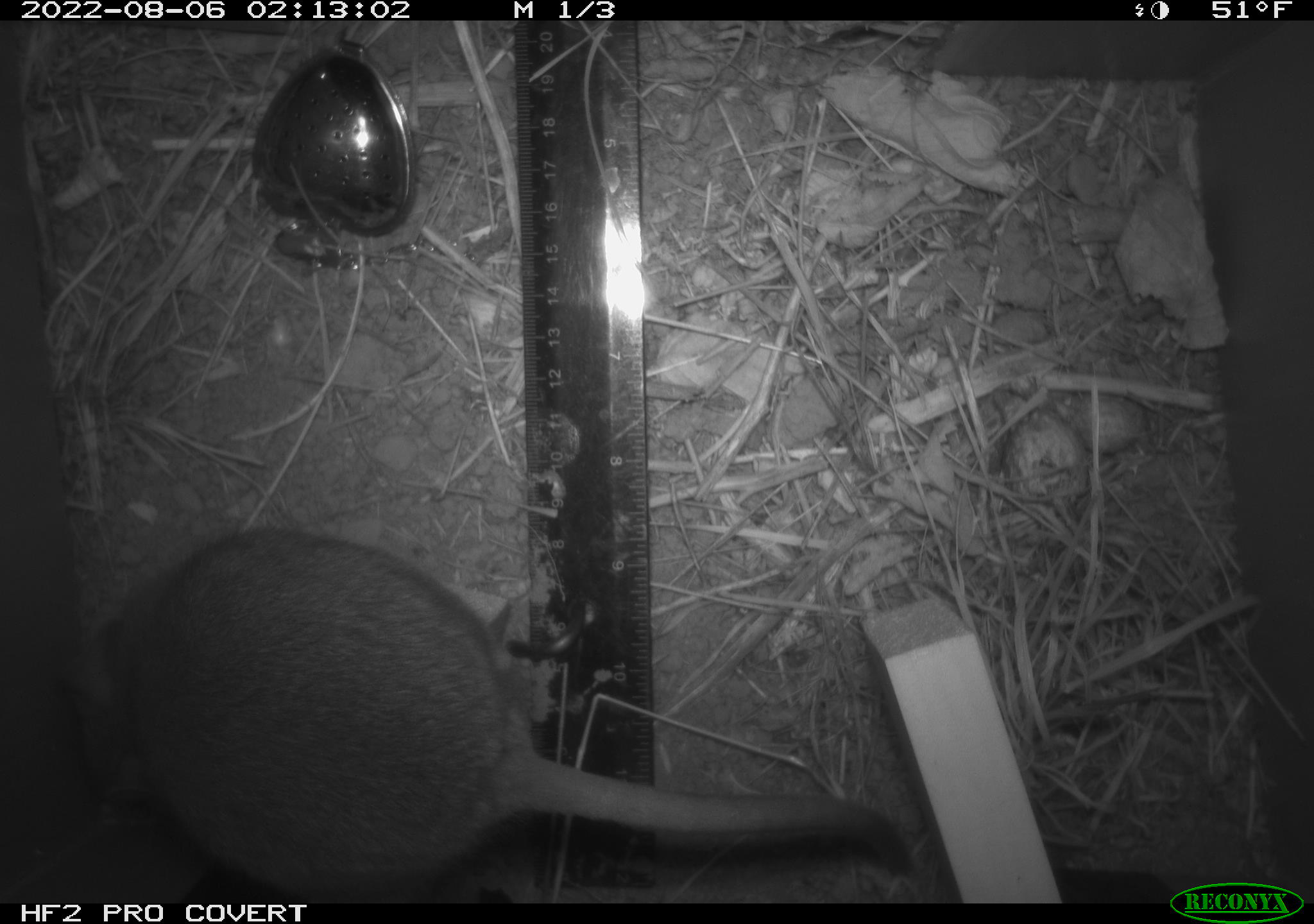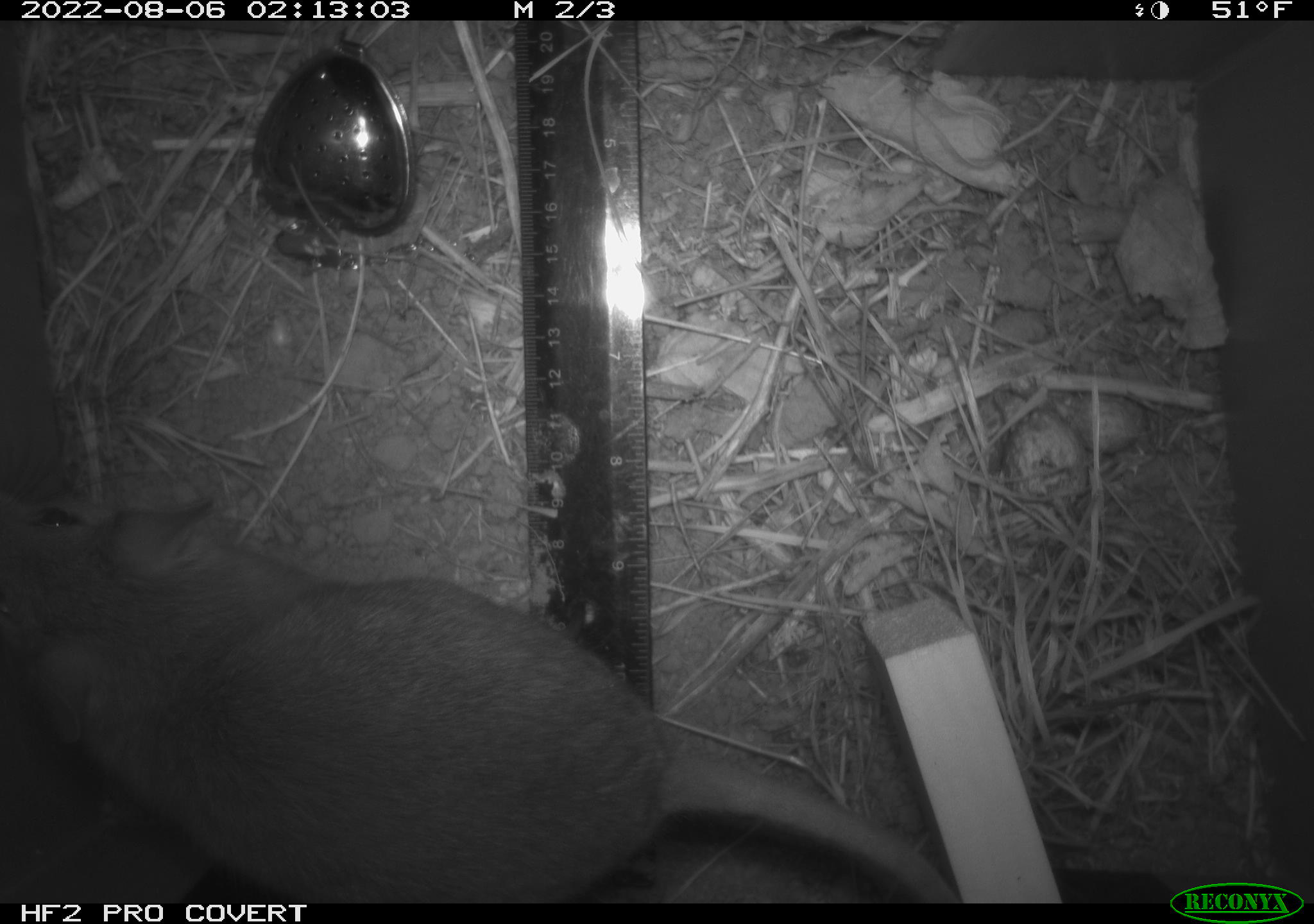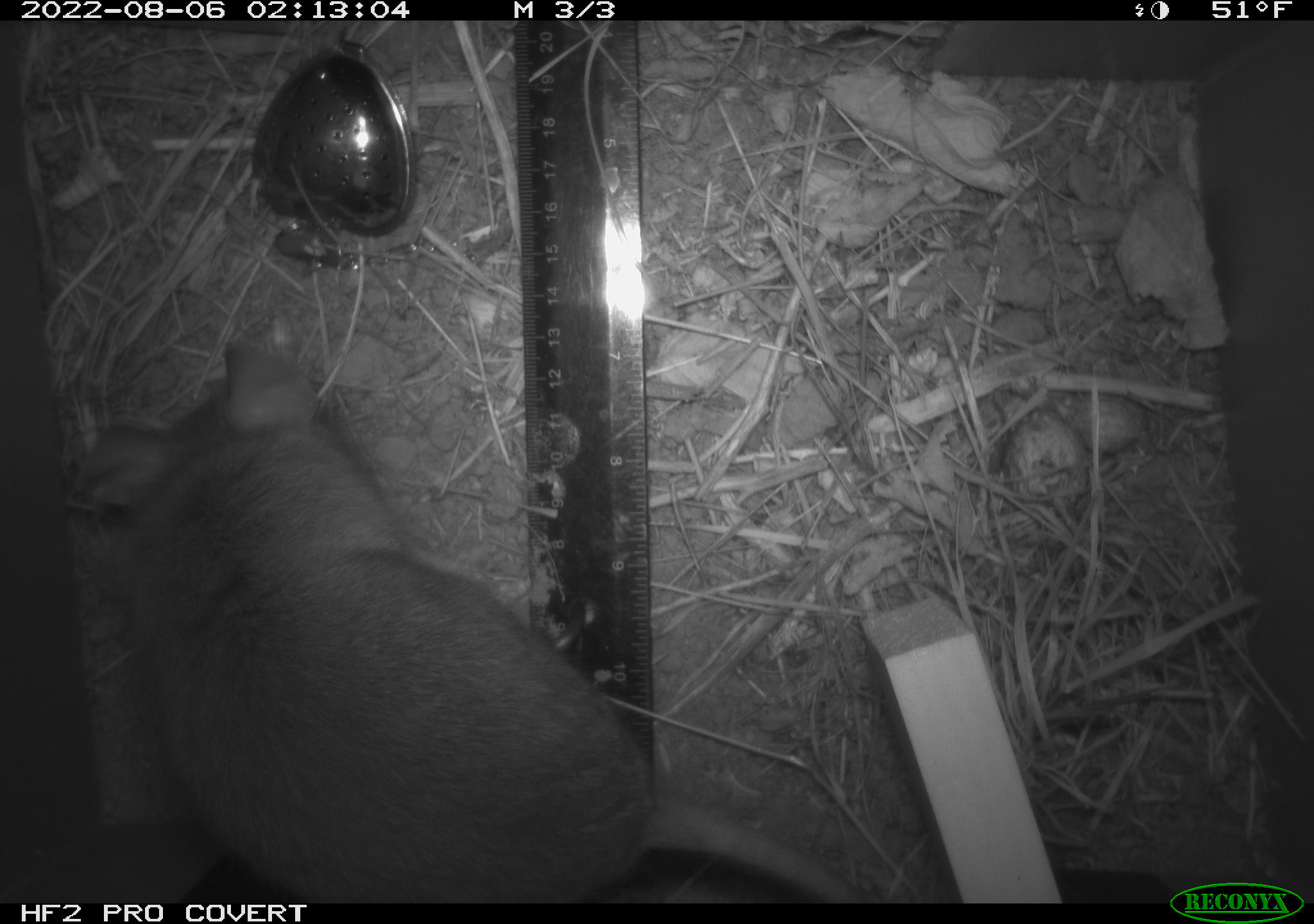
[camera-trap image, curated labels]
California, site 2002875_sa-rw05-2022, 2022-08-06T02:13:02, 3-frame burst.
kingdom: Animalia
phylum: Chordata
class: Mammalia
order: Rodentia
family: Cricetidae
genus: Neotoma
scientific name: Neotoma fuscipes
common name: dusky-footed woodrat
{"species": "dusky-footed woodrat (Neotoma fuscipes)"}